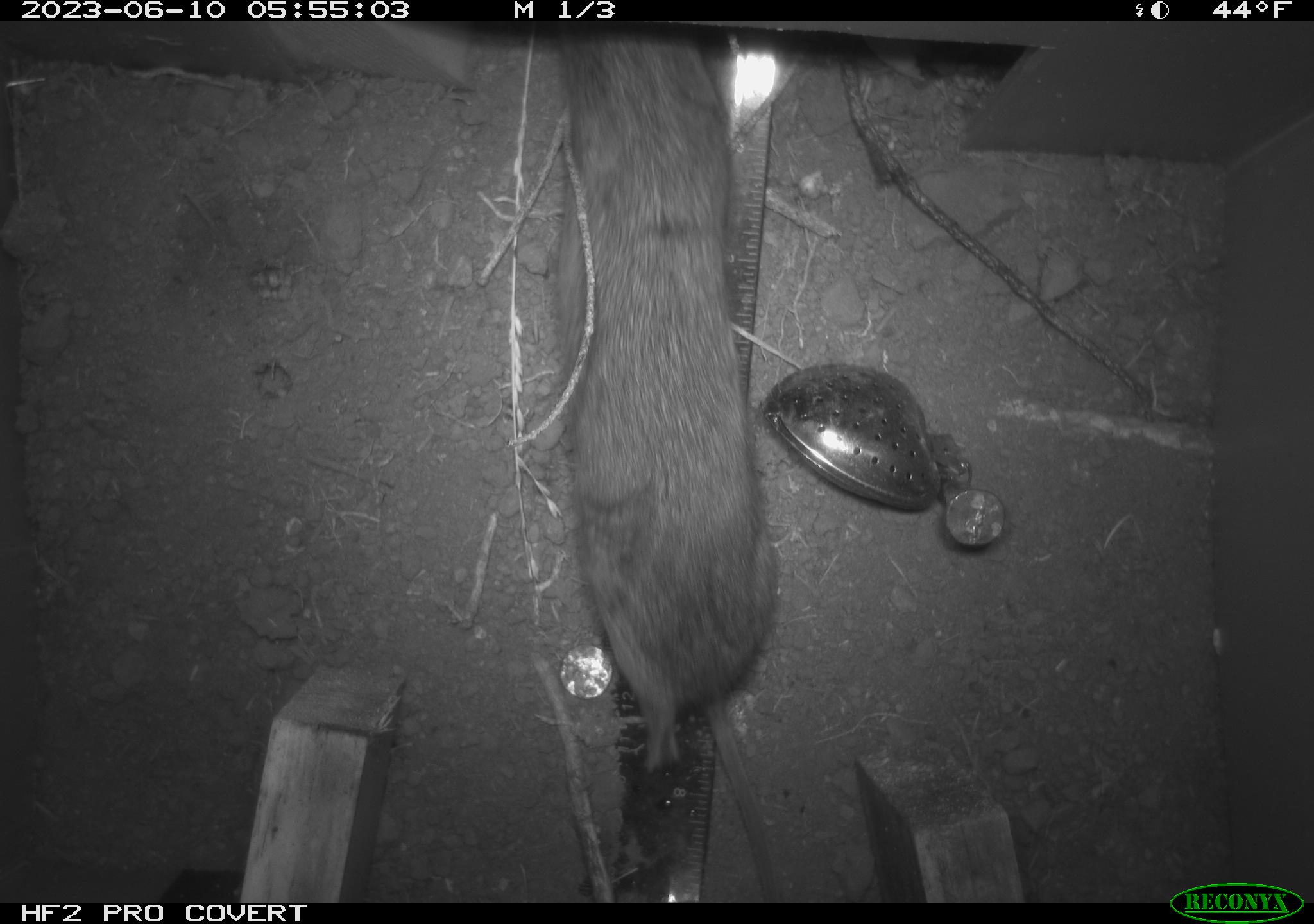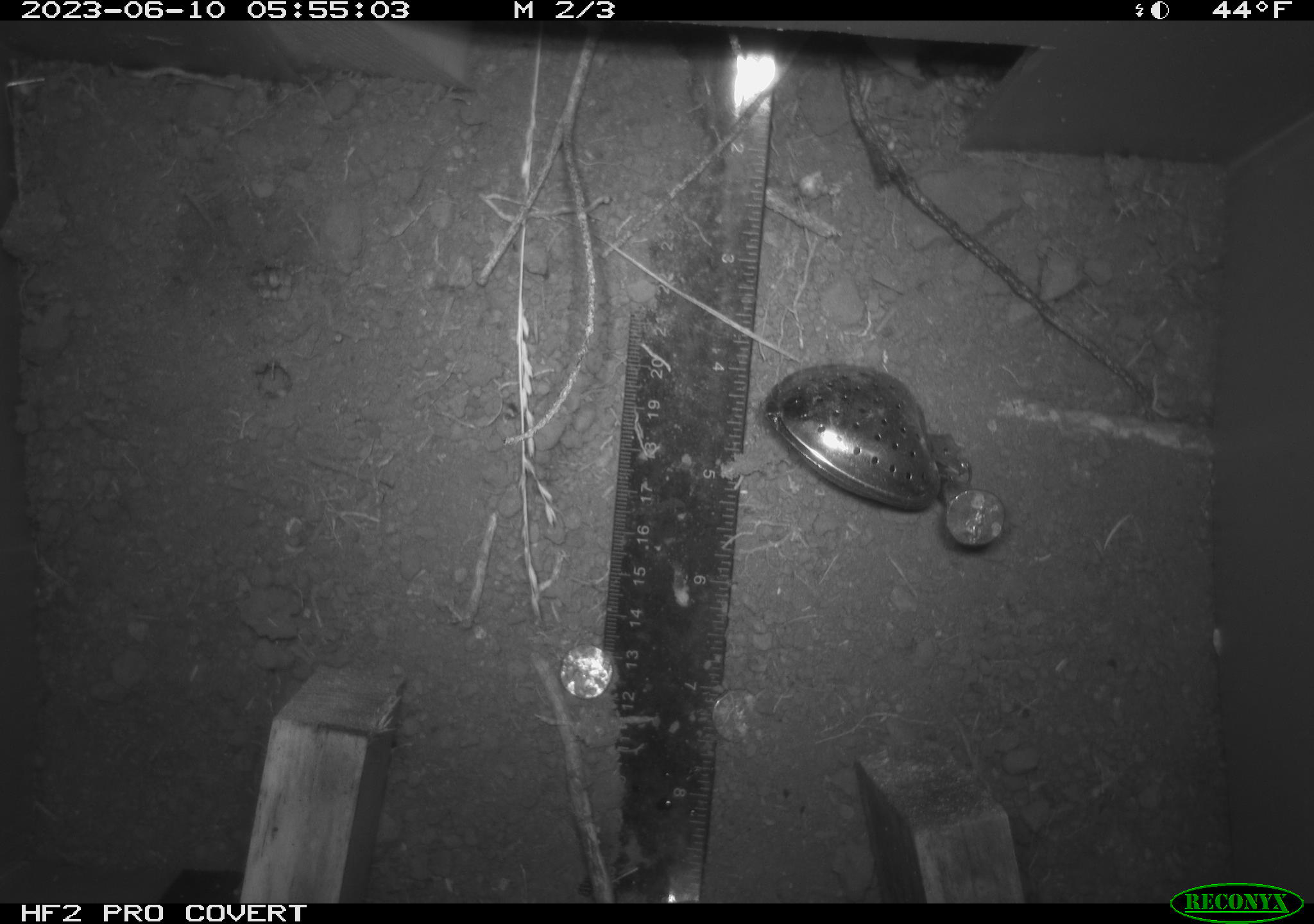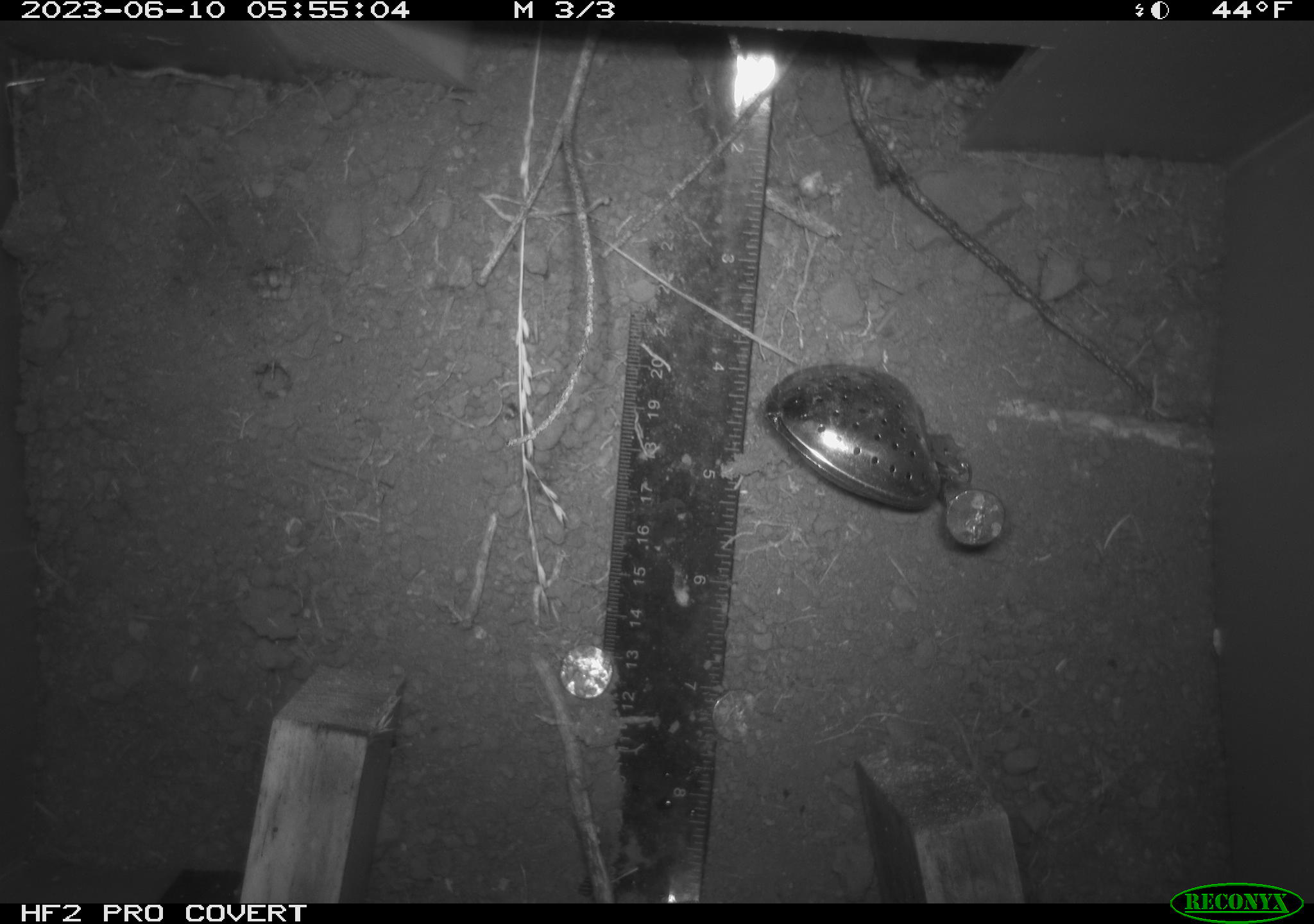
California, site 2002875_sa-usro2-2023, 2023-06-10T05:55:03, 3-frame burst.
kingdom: Animalia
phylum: Chordata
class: Mammalia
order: Rodentia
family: Cricetidae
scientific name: Arvicolinae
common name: voles, lemmings, and muskrats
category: arvicolinae subfamily